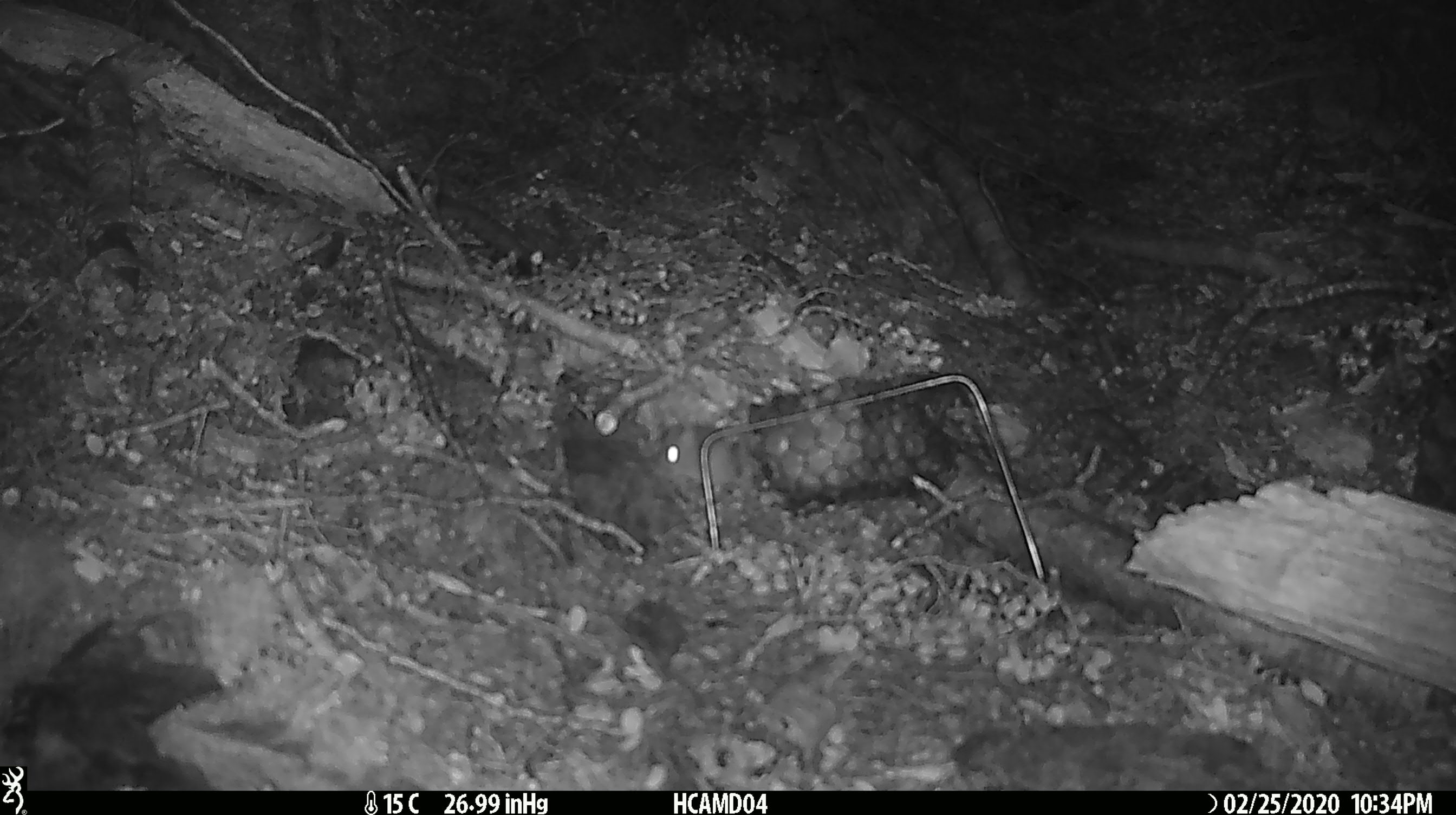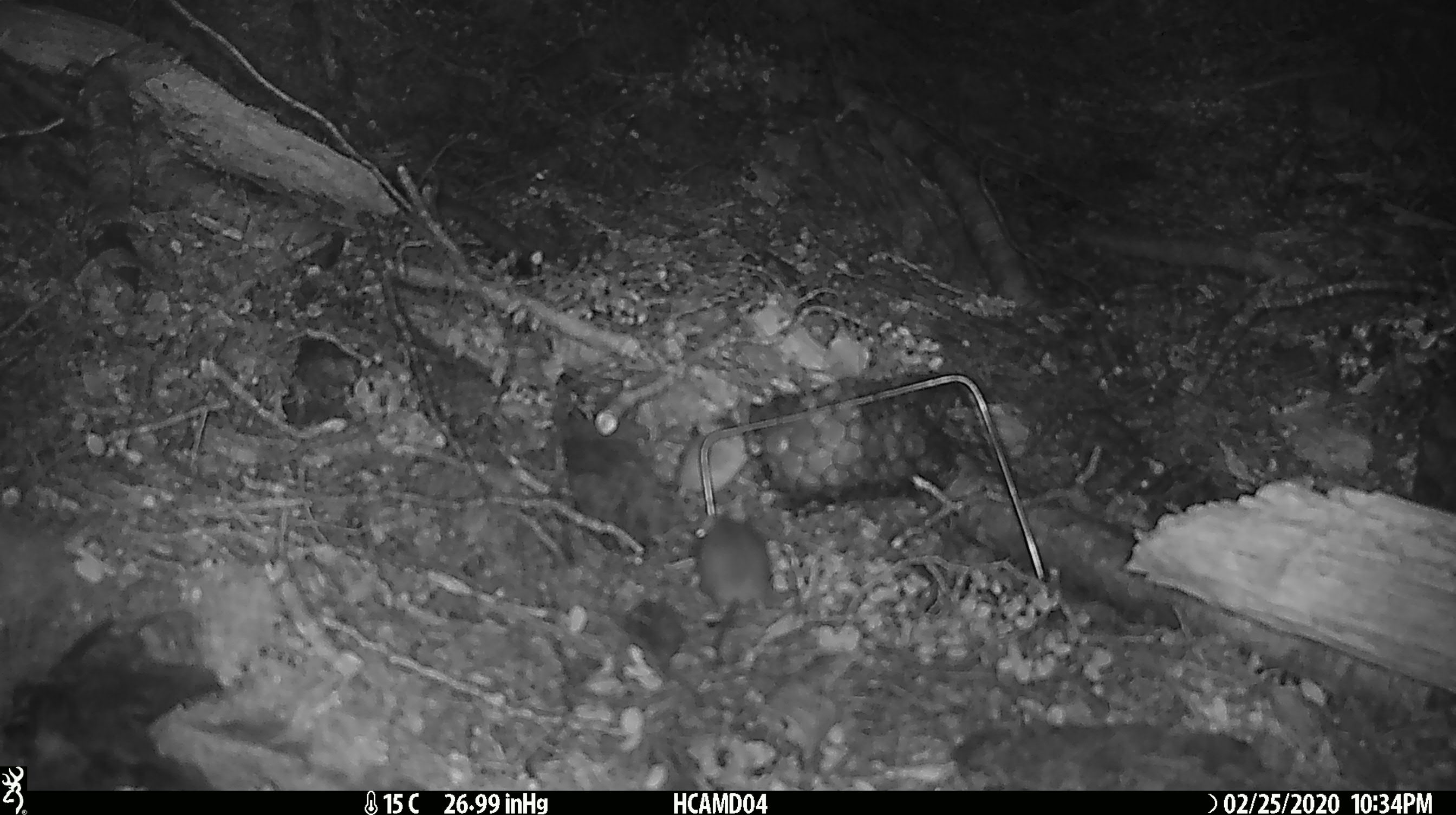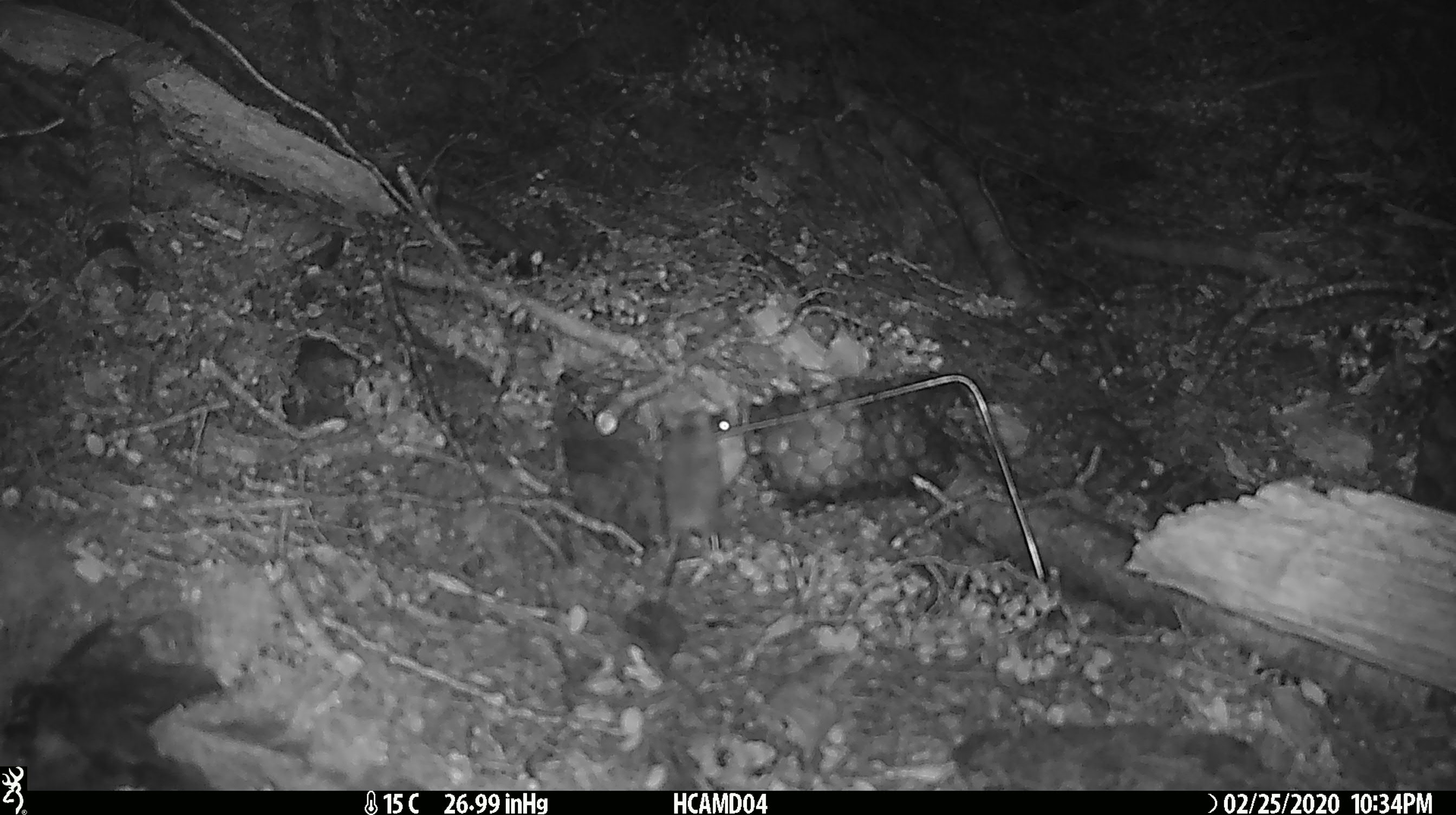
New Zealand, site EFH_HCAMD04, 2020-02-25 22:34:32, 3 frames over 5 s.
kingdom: Animalia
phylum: Chordata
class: Mammalia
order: Rodentia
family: Muridae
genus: Mus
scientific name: Mus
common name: mouse